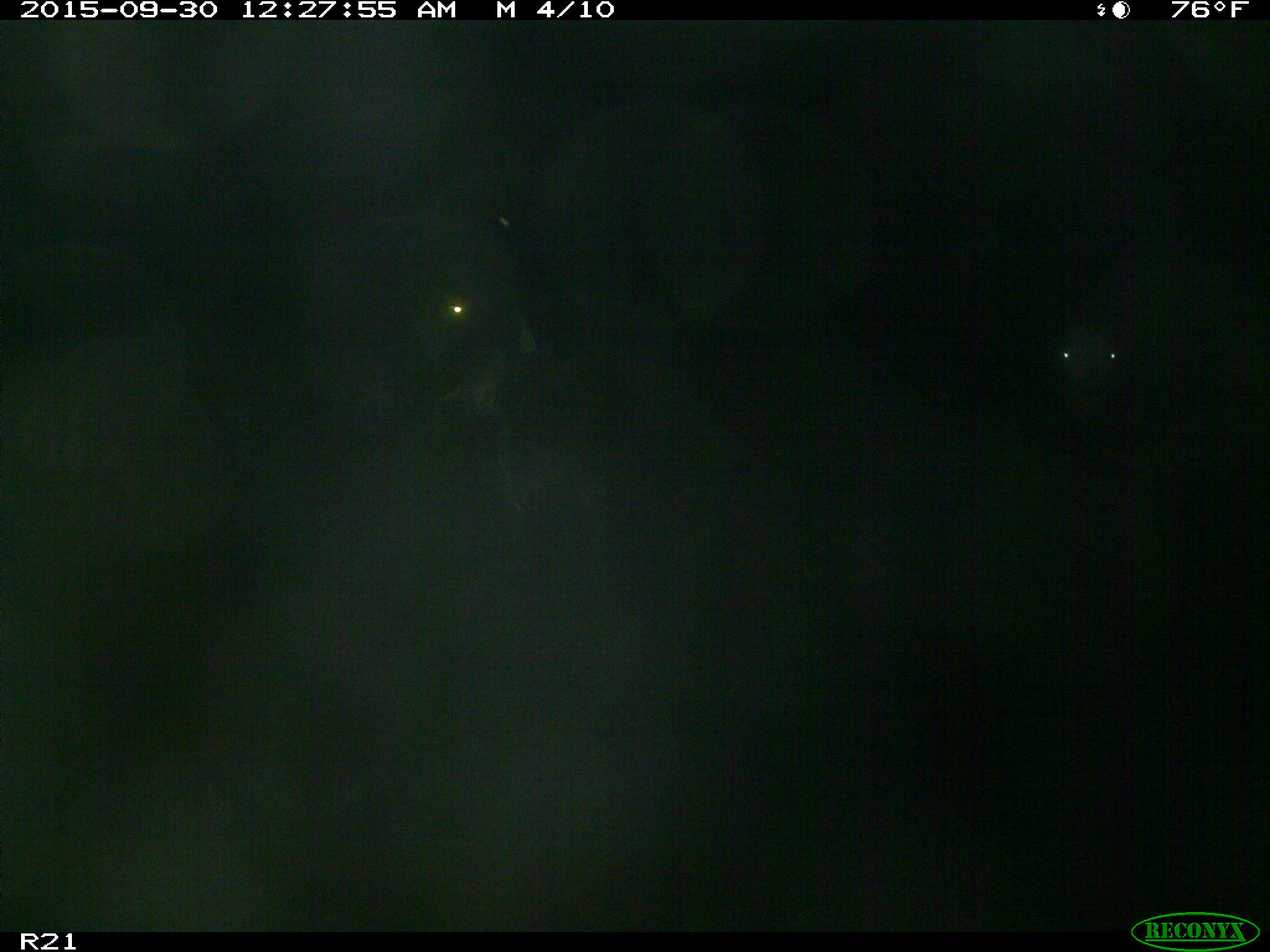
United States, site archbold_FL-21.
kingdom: Animalia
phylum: Chordata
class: Mammalia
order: Artiodactyla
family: Bovidae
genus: Bos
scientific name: Bos taurus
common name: domestic cow